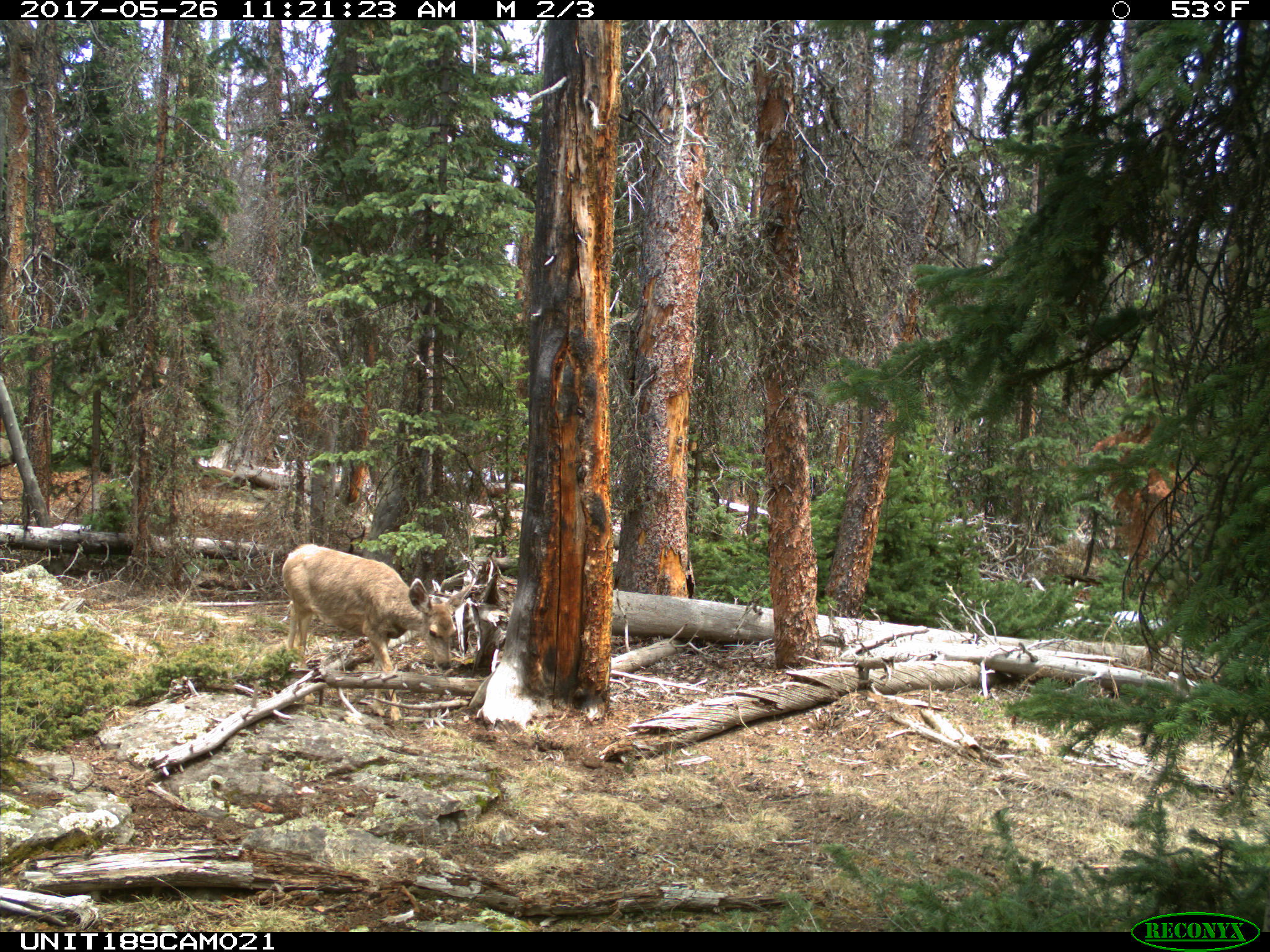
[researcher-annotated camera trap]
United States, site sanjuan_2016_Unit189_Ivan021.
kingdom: Animalia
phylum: Chordata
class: Mammalia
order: Artiodactyla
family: Cervidae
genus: Odocoileus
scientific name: Odocoileus hemionus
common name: mule deer